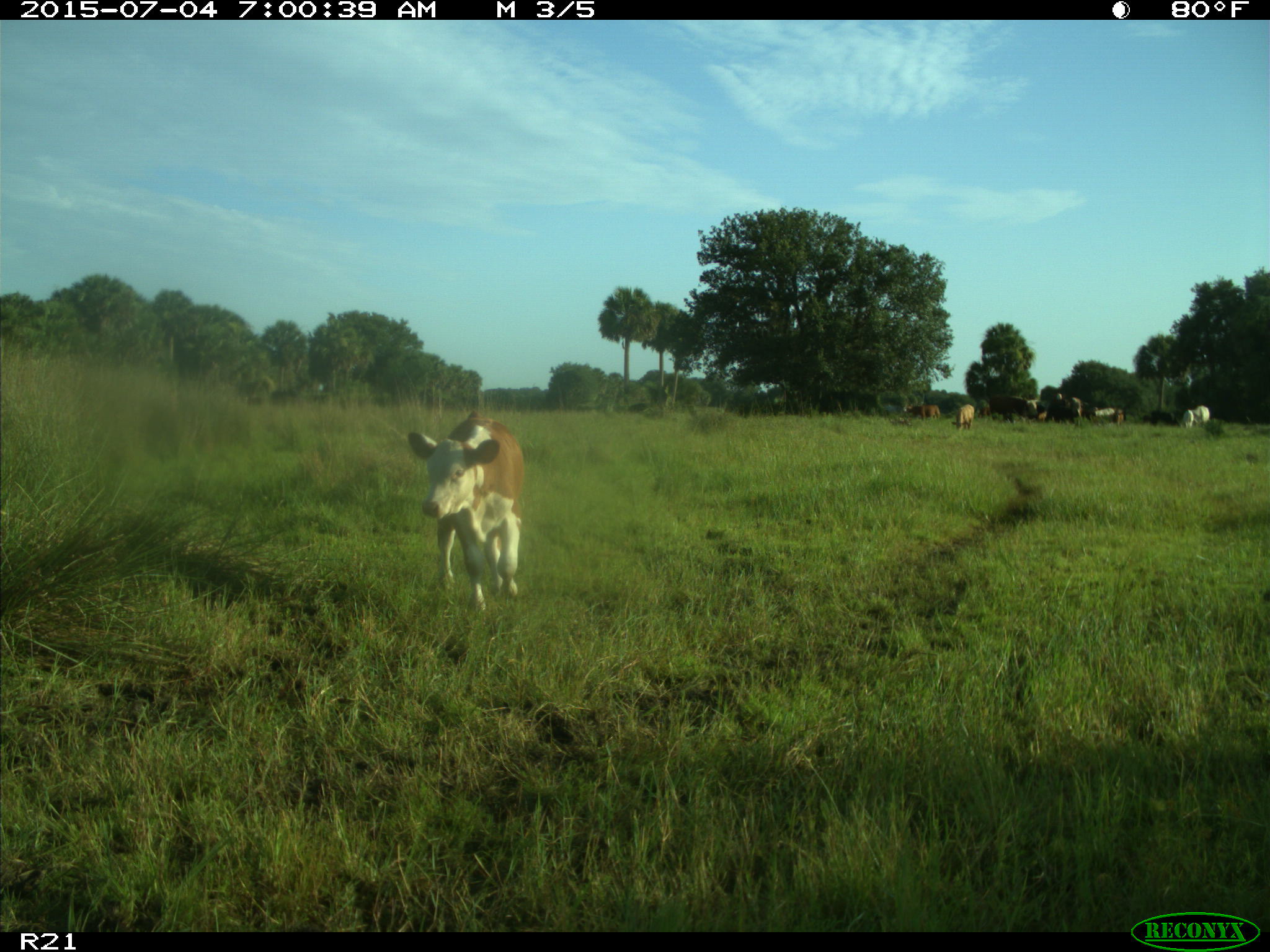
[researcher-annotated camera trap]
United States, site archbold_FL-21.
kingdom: Animalia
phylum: Chordata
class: Mammalia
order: Artiodactyla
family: Bovidae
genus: Bos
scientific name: Bos taurus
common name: domestic cow